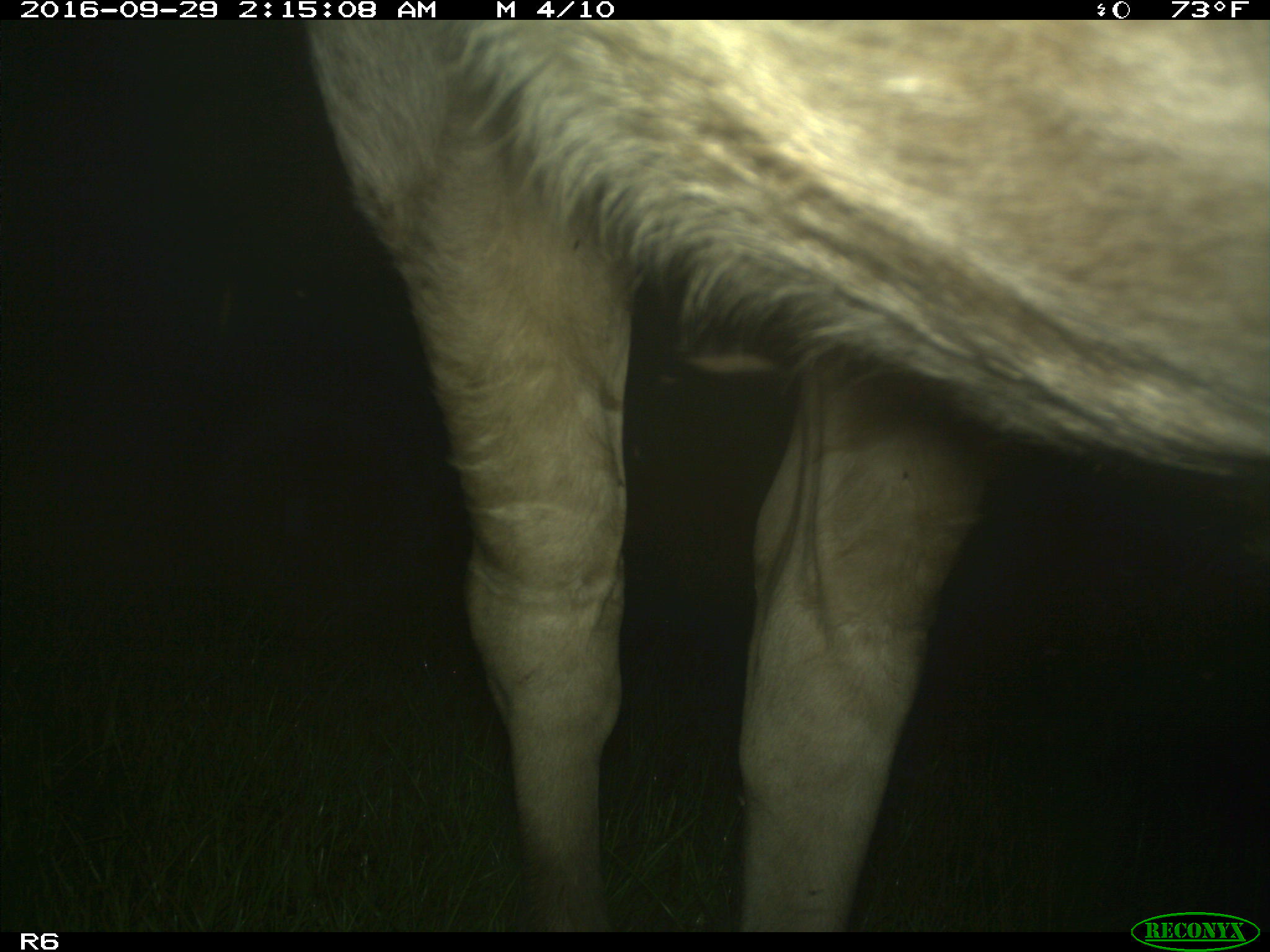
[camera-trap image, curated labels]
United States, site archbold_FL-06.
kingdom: Animalia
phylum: Chordata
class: Mammalia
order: Artiodactyla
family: Bovidae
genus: Bos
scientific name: Bos taurus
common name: domestic cow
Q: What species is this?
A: Bos taurus (domestic cow).